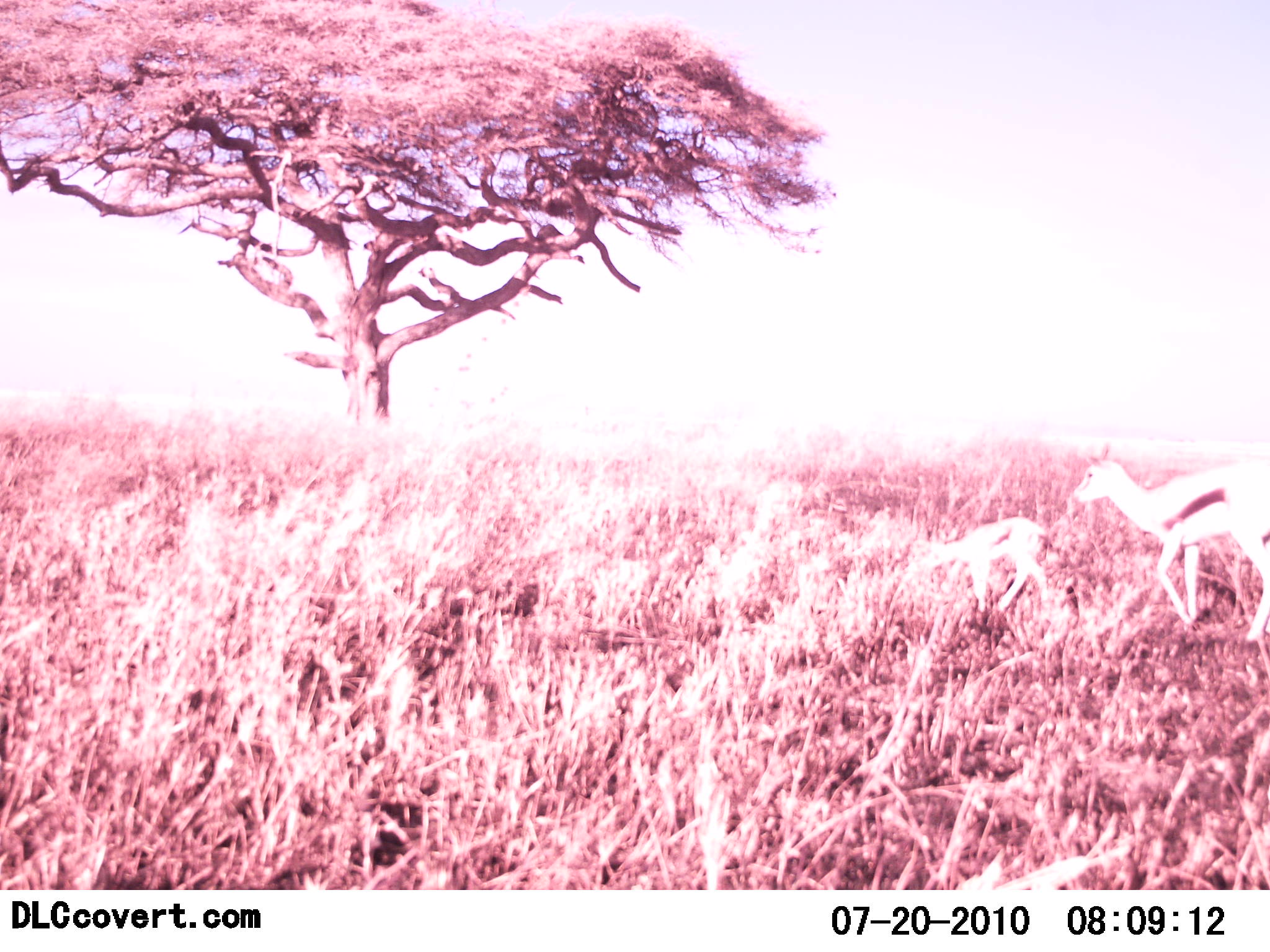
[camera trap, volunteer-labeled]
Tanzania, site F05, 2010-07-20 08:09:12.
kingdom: Animalia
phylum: Chordata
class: Mammalia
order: Artiodactyla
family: Bovidae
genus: Eudorcas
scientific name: Eudorcas thomsonii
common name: thomson's gazelle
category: gazellethomsons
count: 2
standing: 24%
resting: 0%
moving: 76%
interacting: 0%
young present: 65%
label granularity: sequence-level